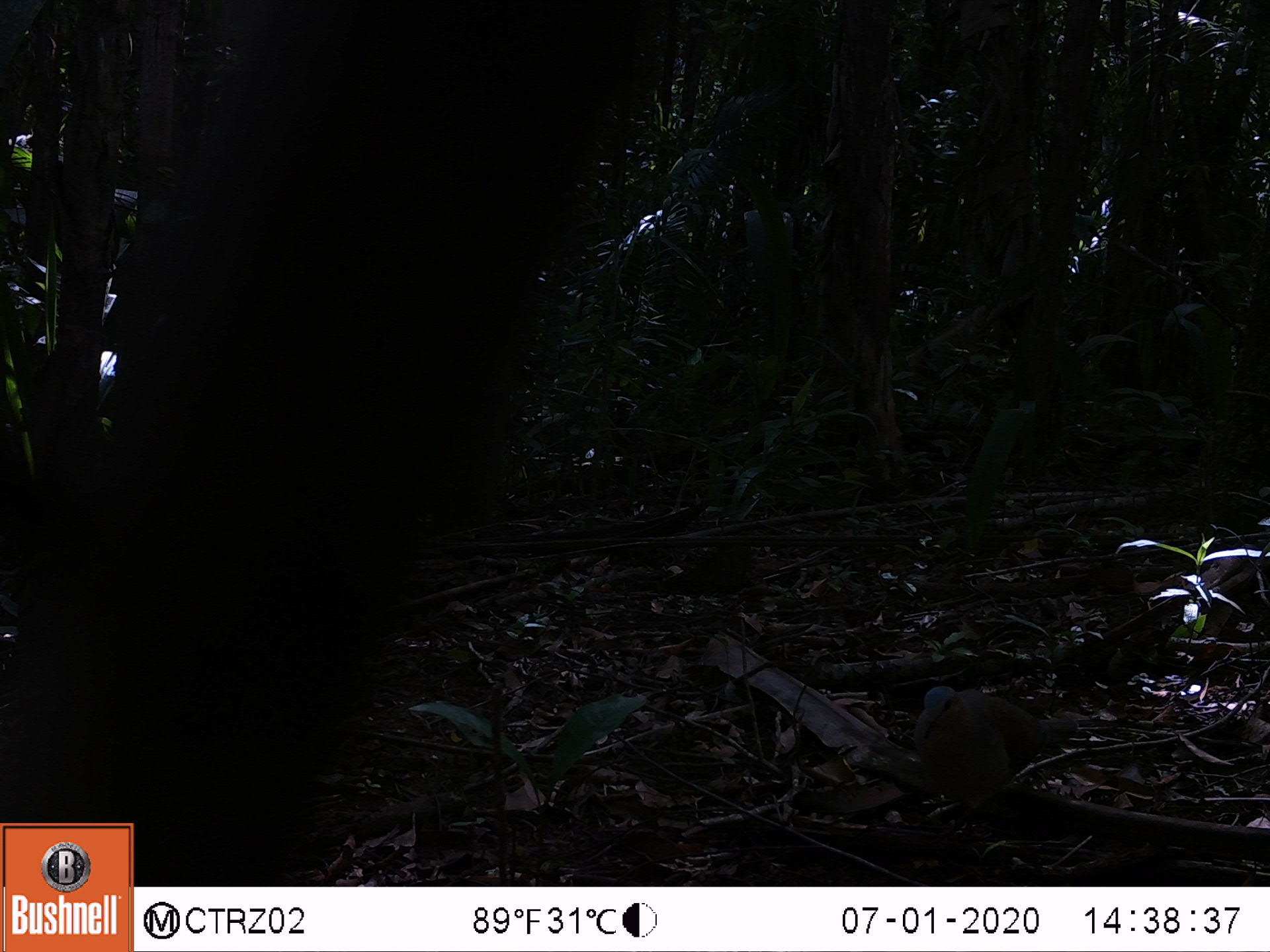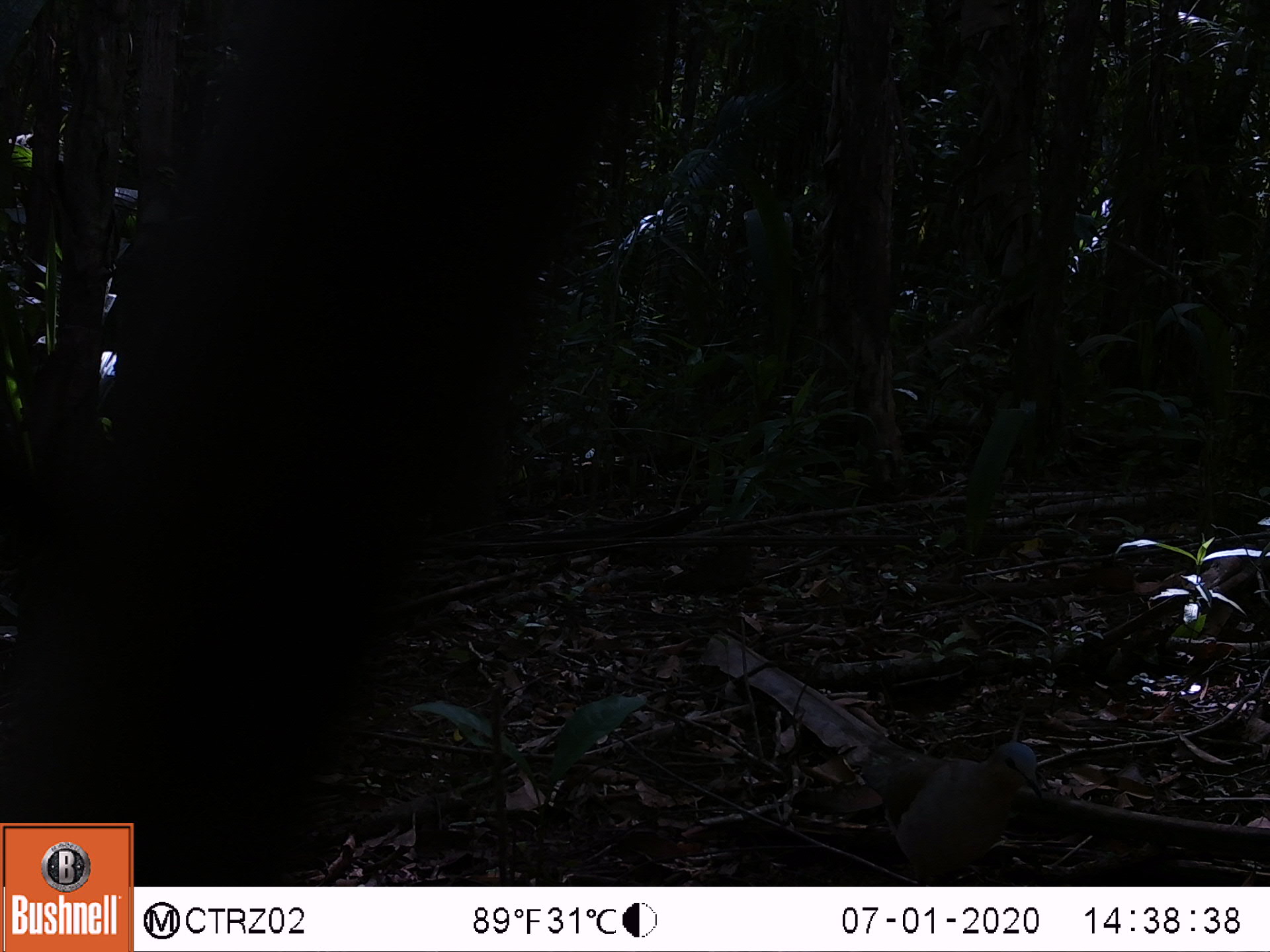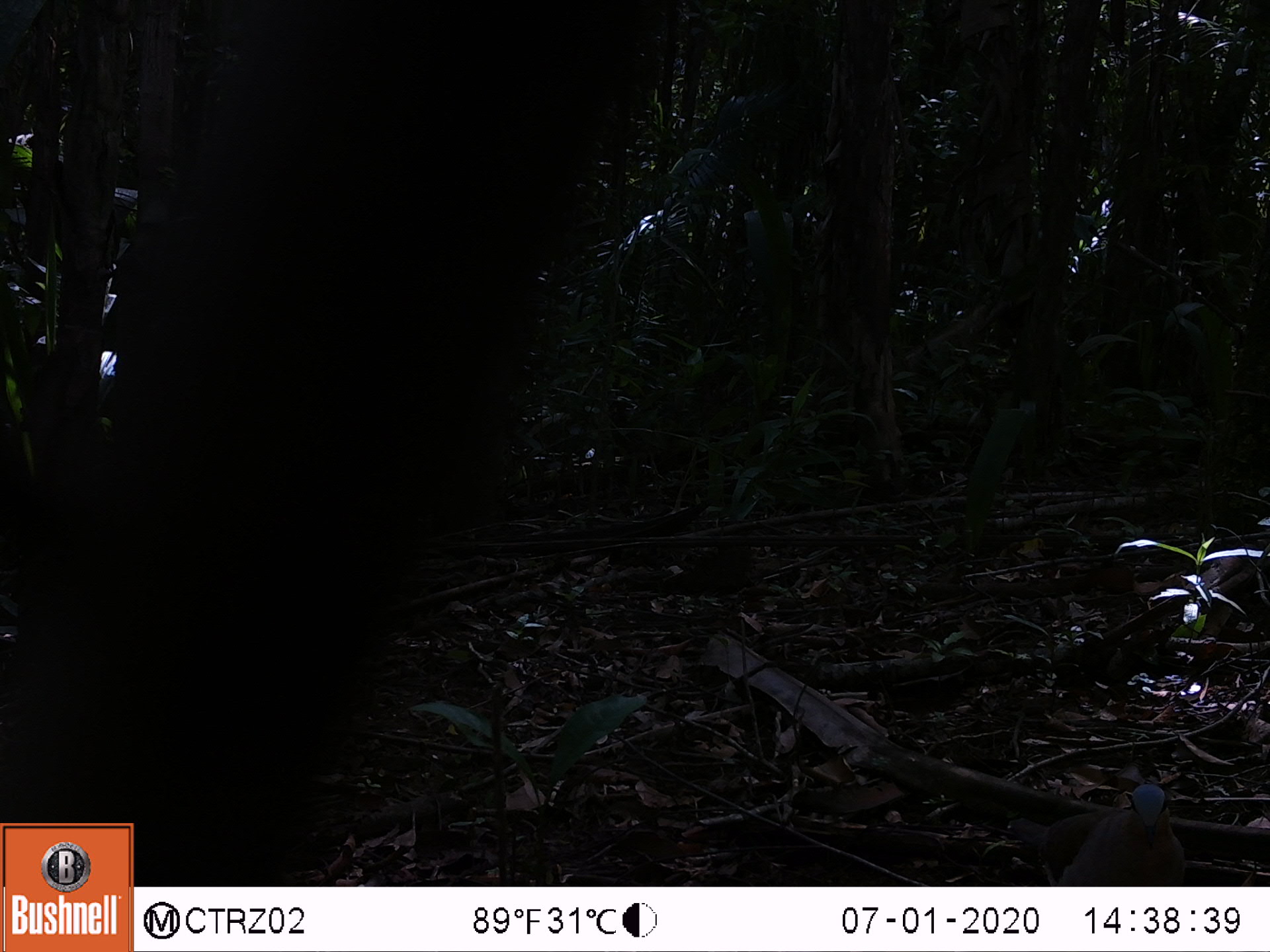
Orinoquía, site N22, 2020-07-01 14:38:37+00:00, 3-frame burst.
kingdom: Animalia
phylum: Chordata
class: Aves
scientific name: Aves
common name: bird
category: unknown bird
Unknown bird (bird) (Aves).